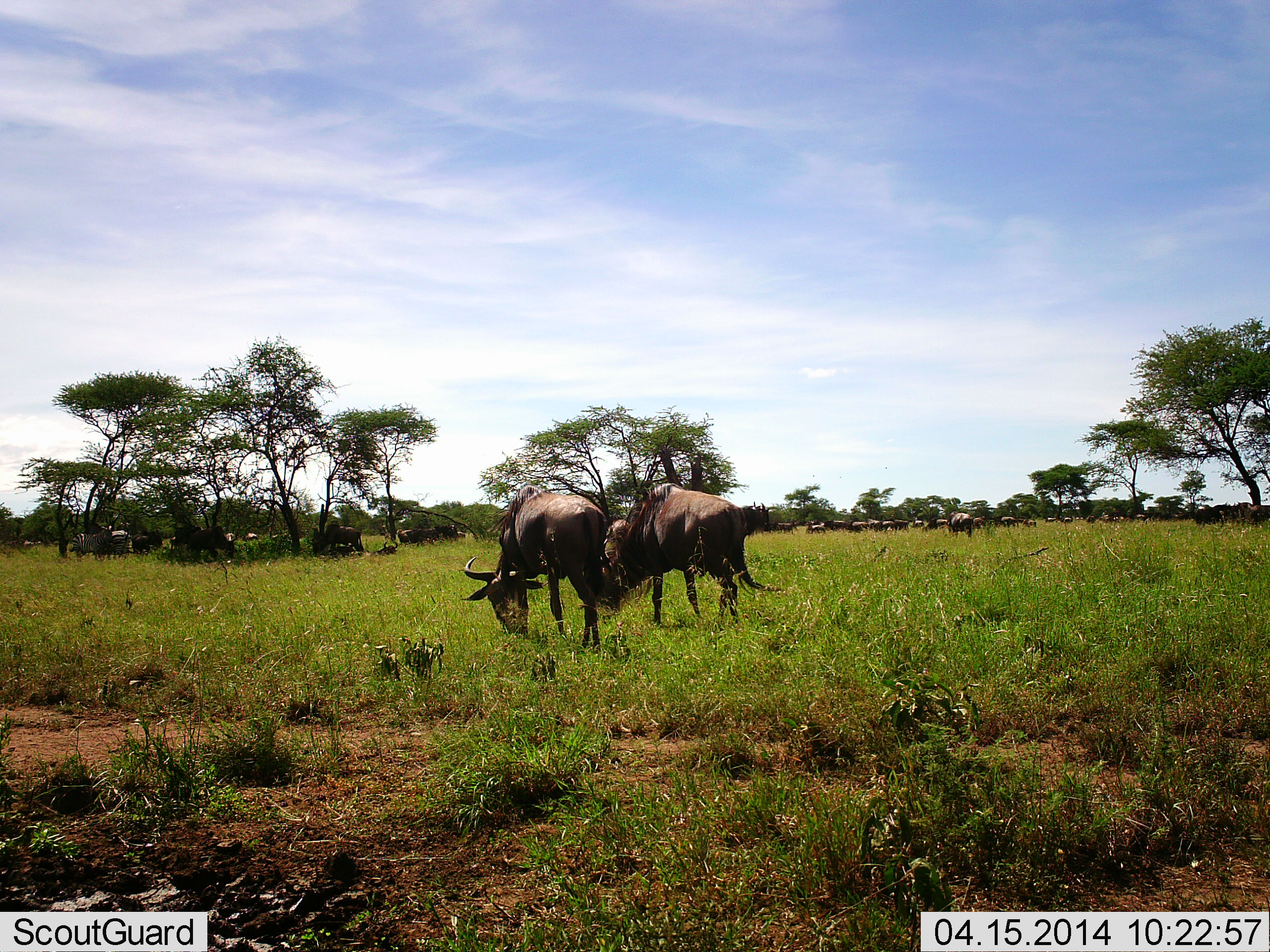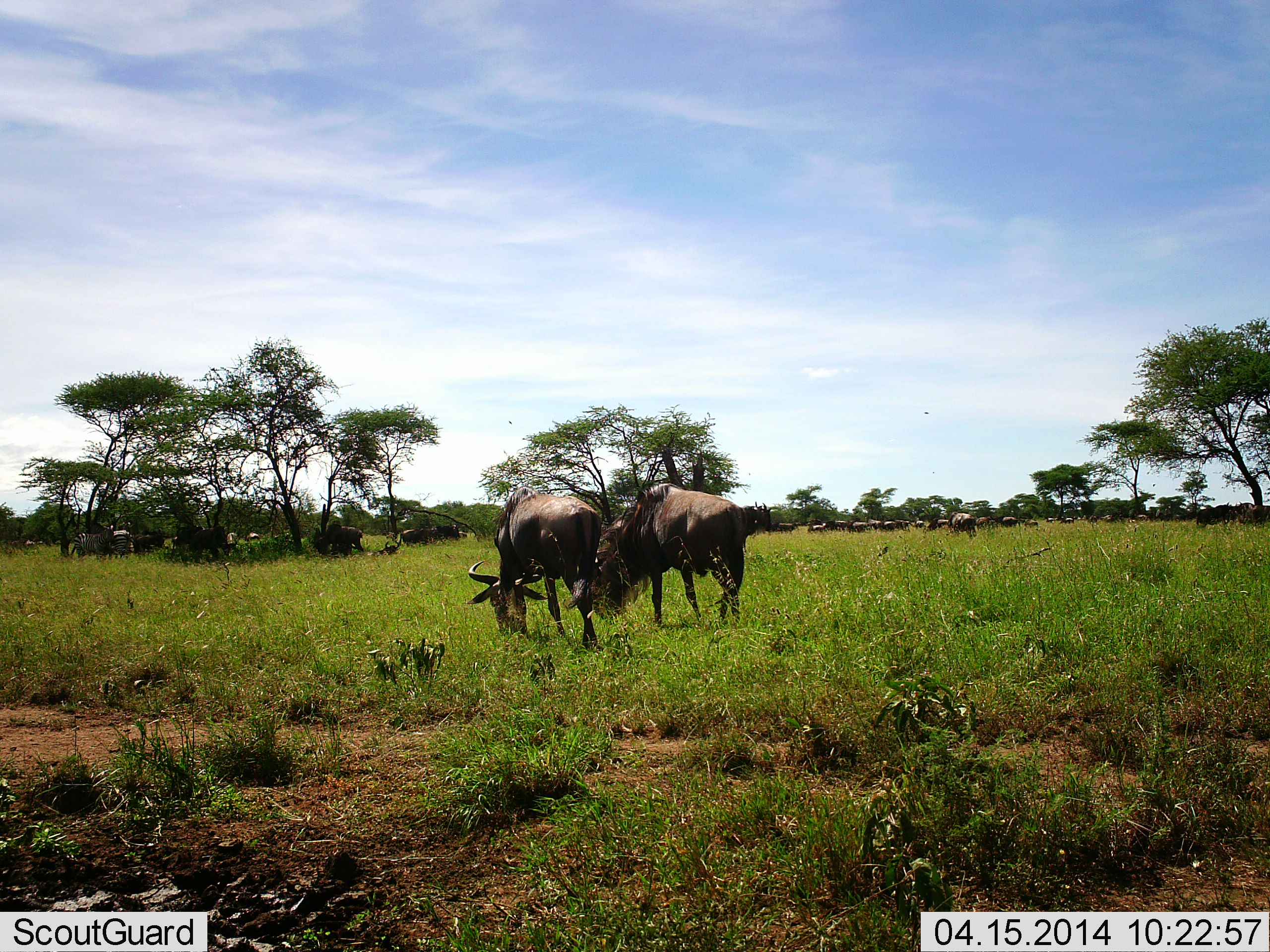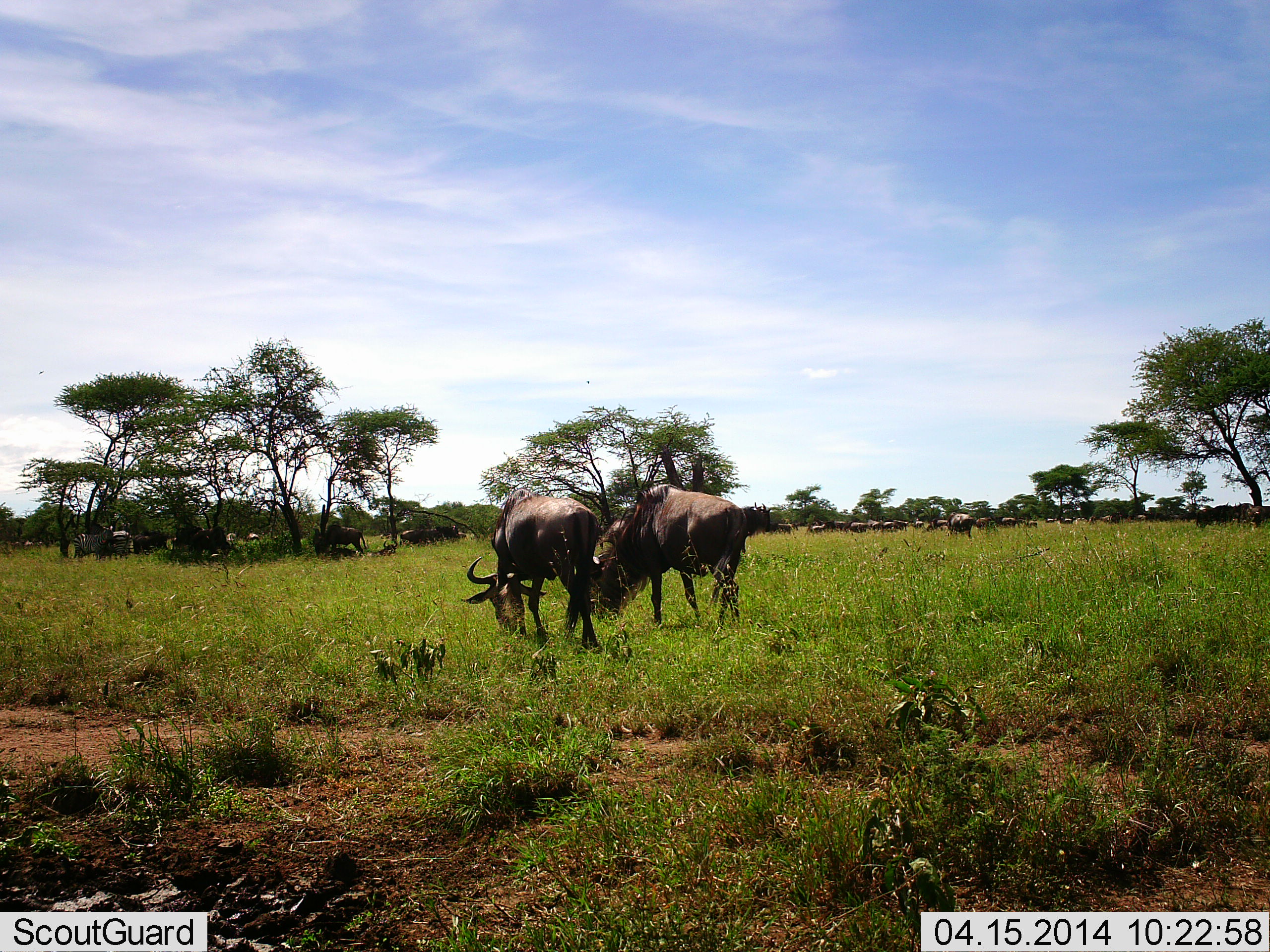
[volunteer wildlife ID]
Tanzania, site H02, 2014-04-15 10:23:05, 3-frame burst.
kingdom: Animalia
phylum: Chordata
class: Mammalia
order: Artiodactyla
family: Bovidae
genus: Connochaetes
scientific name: Connochaetes taurinus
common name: blue wildebeest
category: wildebeest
Wildebeest (blue wildebeest) (Connochaetes taurinus), count 11-50. Behavior (volunteer vote fractions): standing 20%, resting 10%, moving 0%, interacting 0%. Young present (vote fraction): 0%. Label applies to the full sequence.